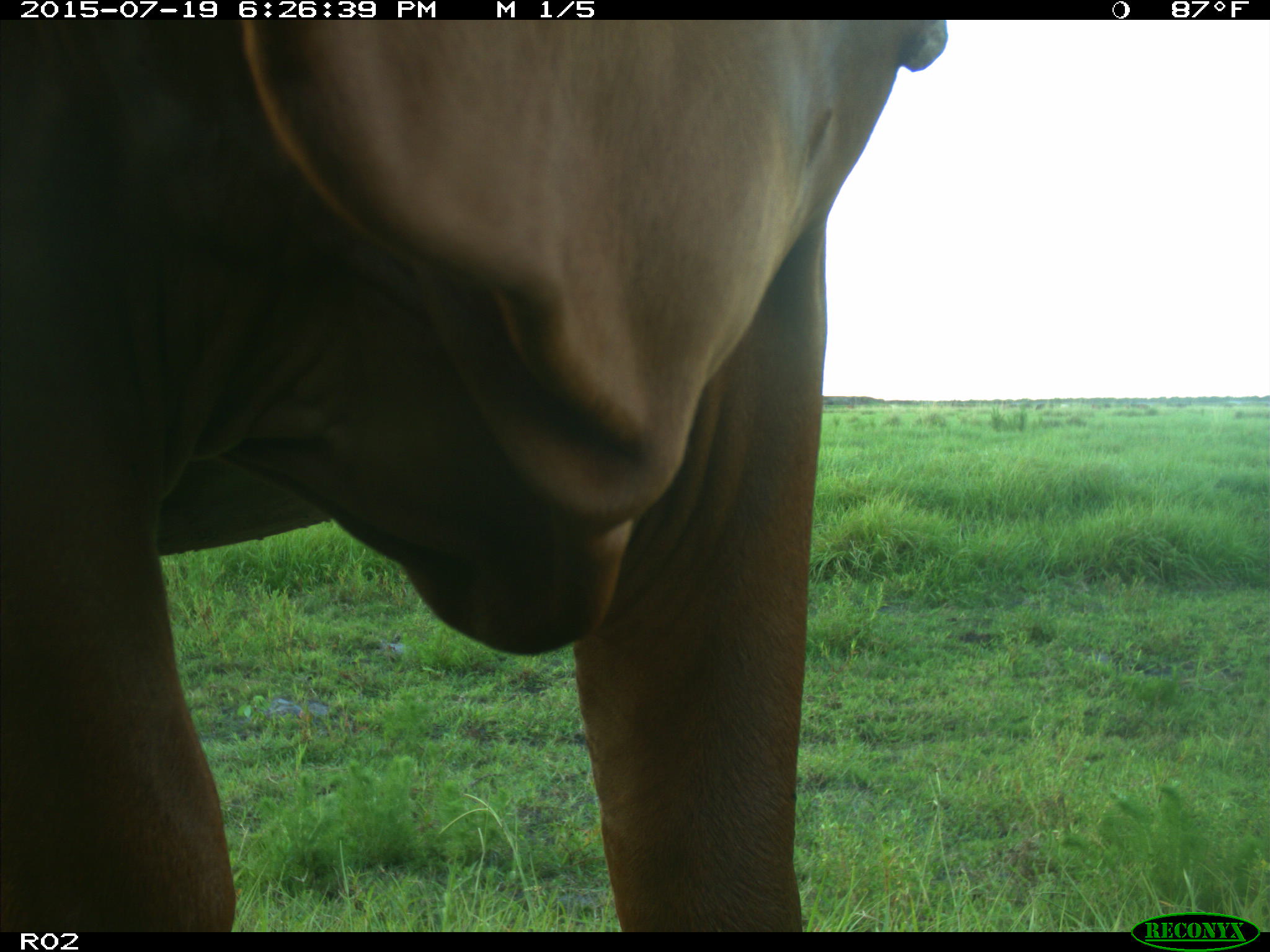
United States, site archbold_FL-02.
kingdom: Animalia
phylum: Chordata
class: Mammalia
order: Artiodactyla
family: Bovidae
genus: Bos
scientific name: Bos taurus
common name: domestic cow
Bos taurus (domestic cow).